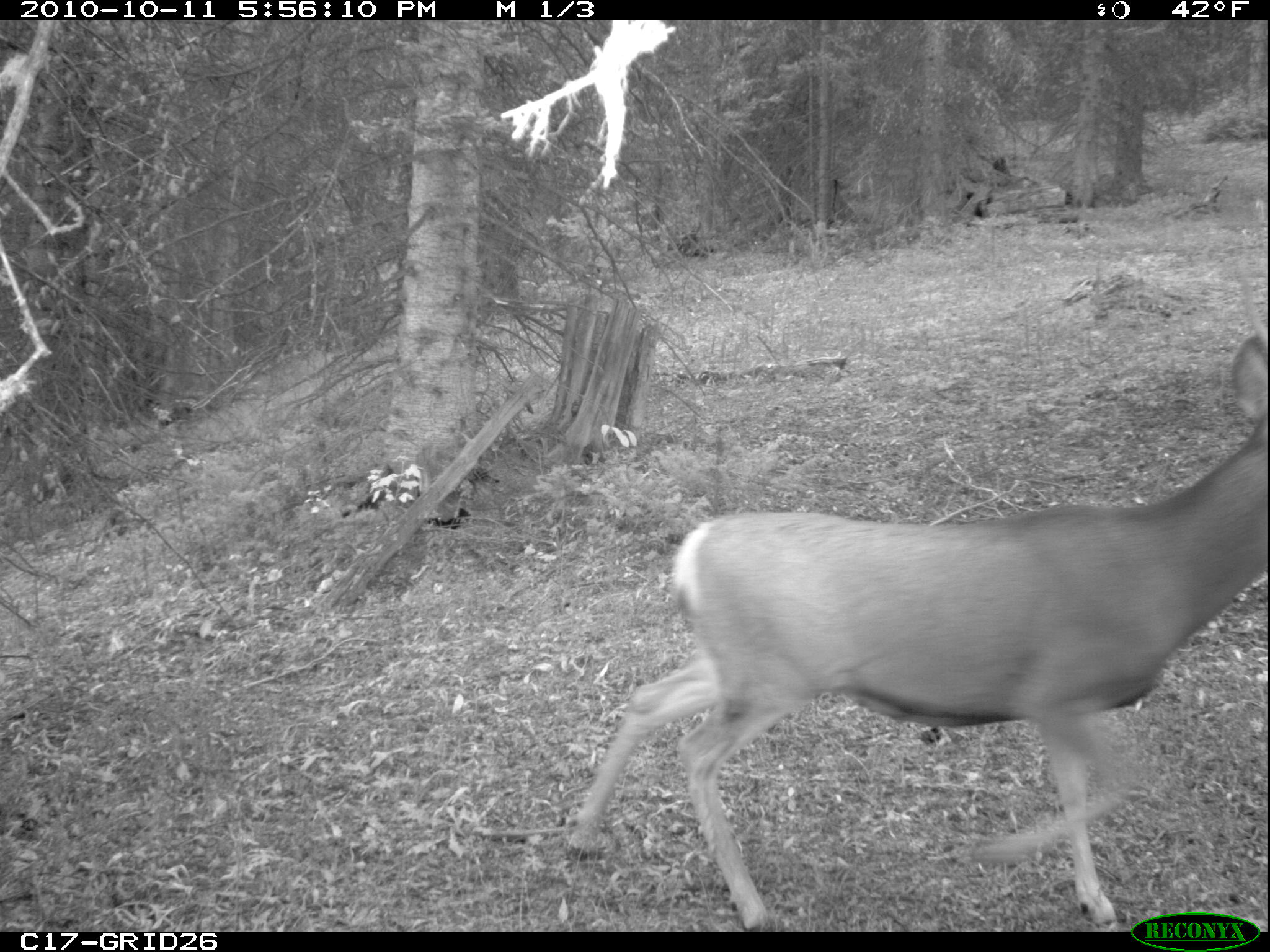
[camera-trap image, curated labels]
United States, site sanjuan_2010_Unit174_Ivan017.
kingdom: Animalia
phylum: Chordata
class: Mammalia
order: Artiodactyla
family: Cervidae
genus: Odocoileus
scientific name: Odocoileus hemionus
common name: mule deer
Odocoileus hemionus (mule deer).